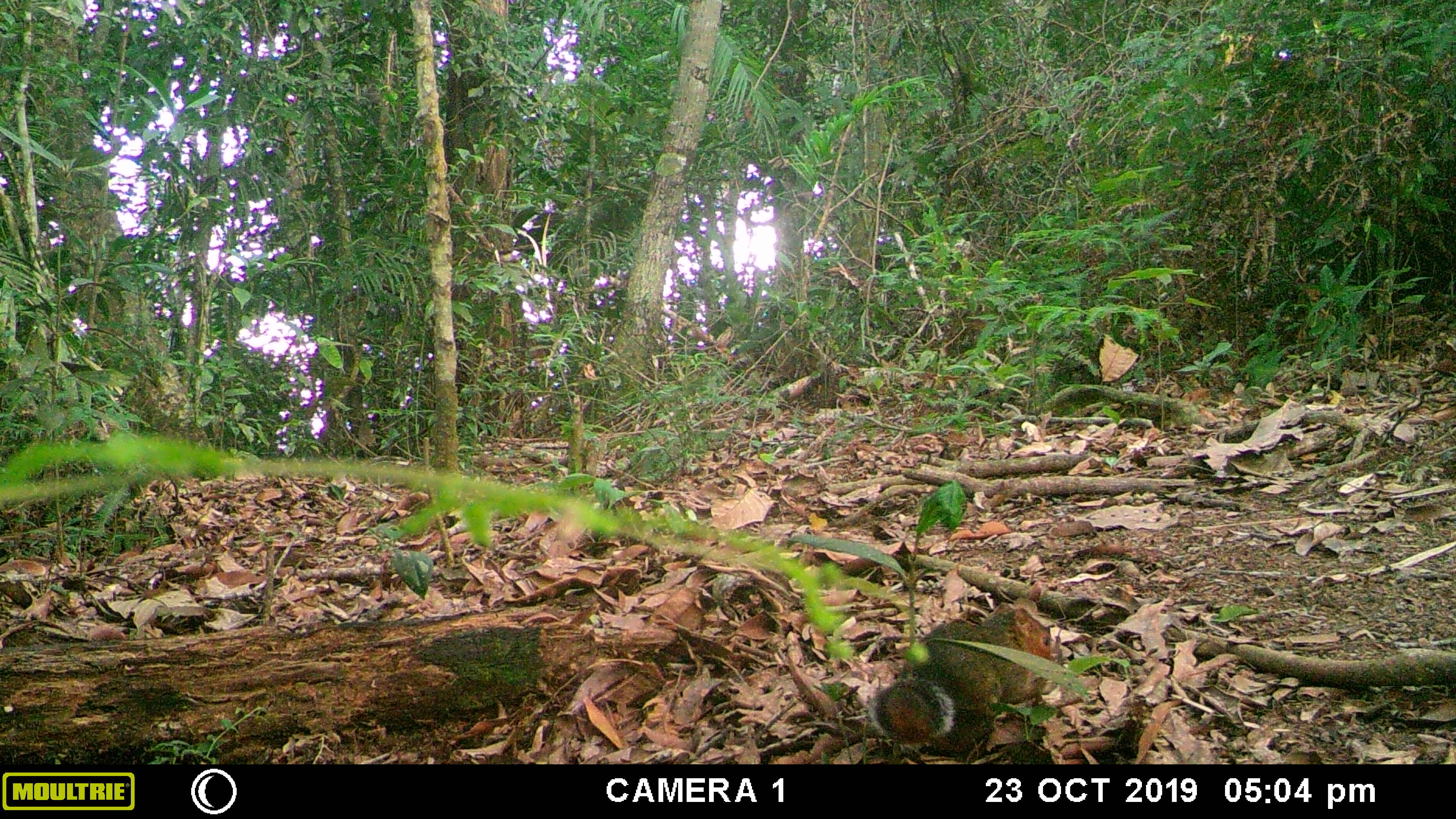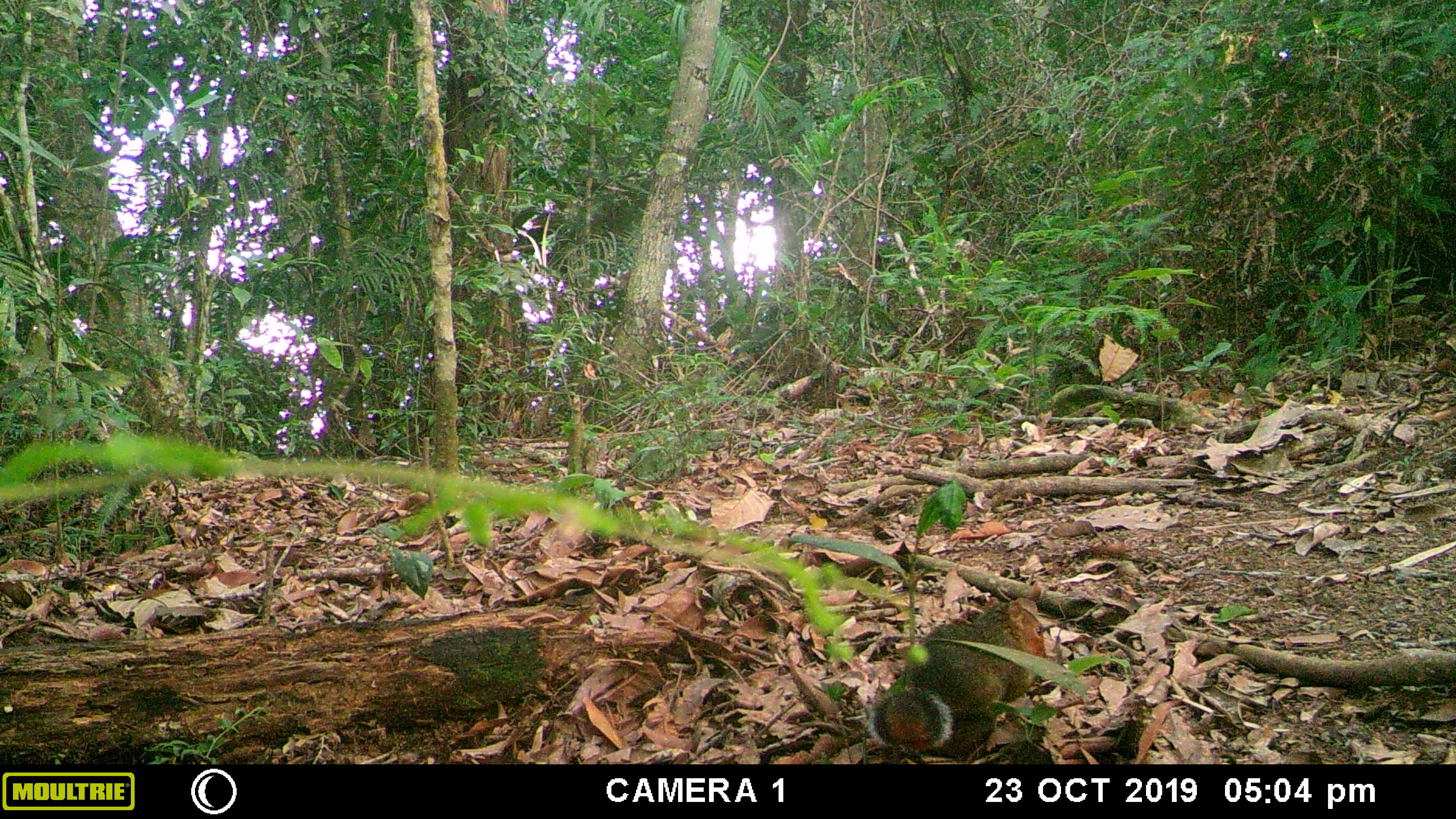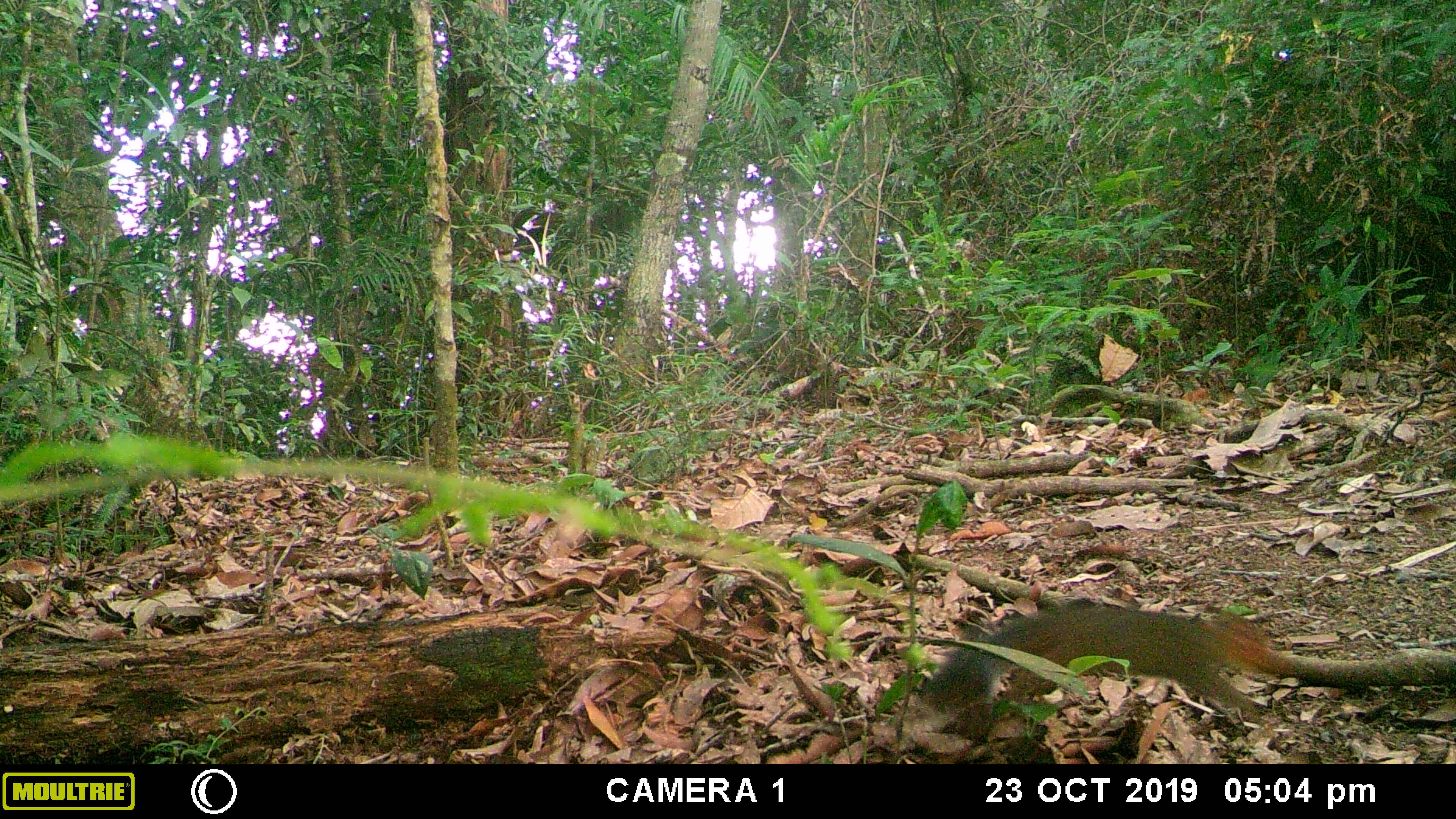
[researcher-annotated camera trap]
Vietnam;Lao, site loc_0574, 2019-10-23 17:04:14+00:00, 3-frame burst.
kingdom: Animalia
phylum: Chordata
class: Mammalia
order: Rodentia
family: Sciuridae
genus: Dremomys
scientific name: Dremomys rufigenis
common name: red-cheeked squirrel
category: red cheeked squirrel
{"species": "red cheeked squirrel (red-cheeked squirrel) (Dremomys rufigenis)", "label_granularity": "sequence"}